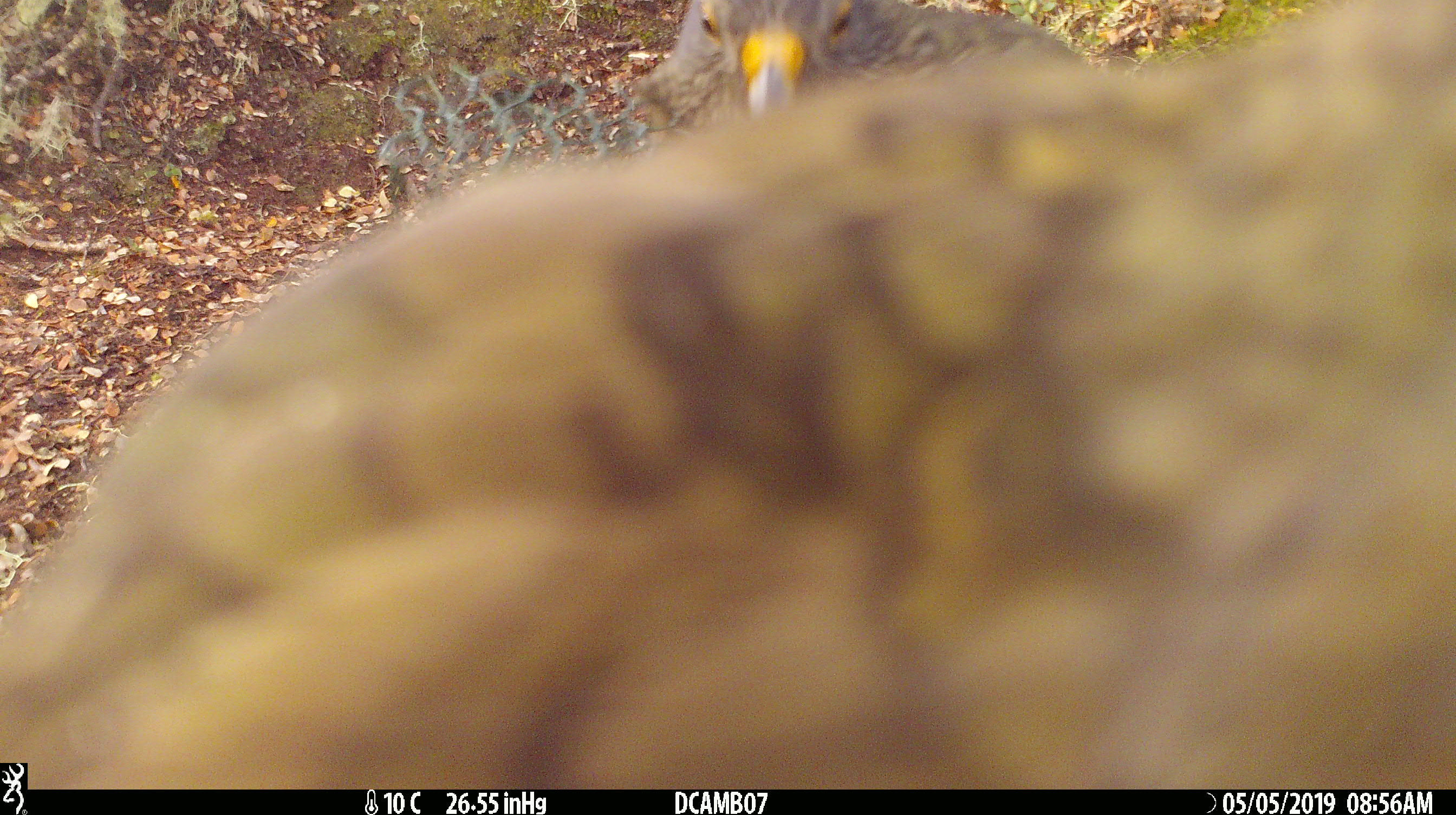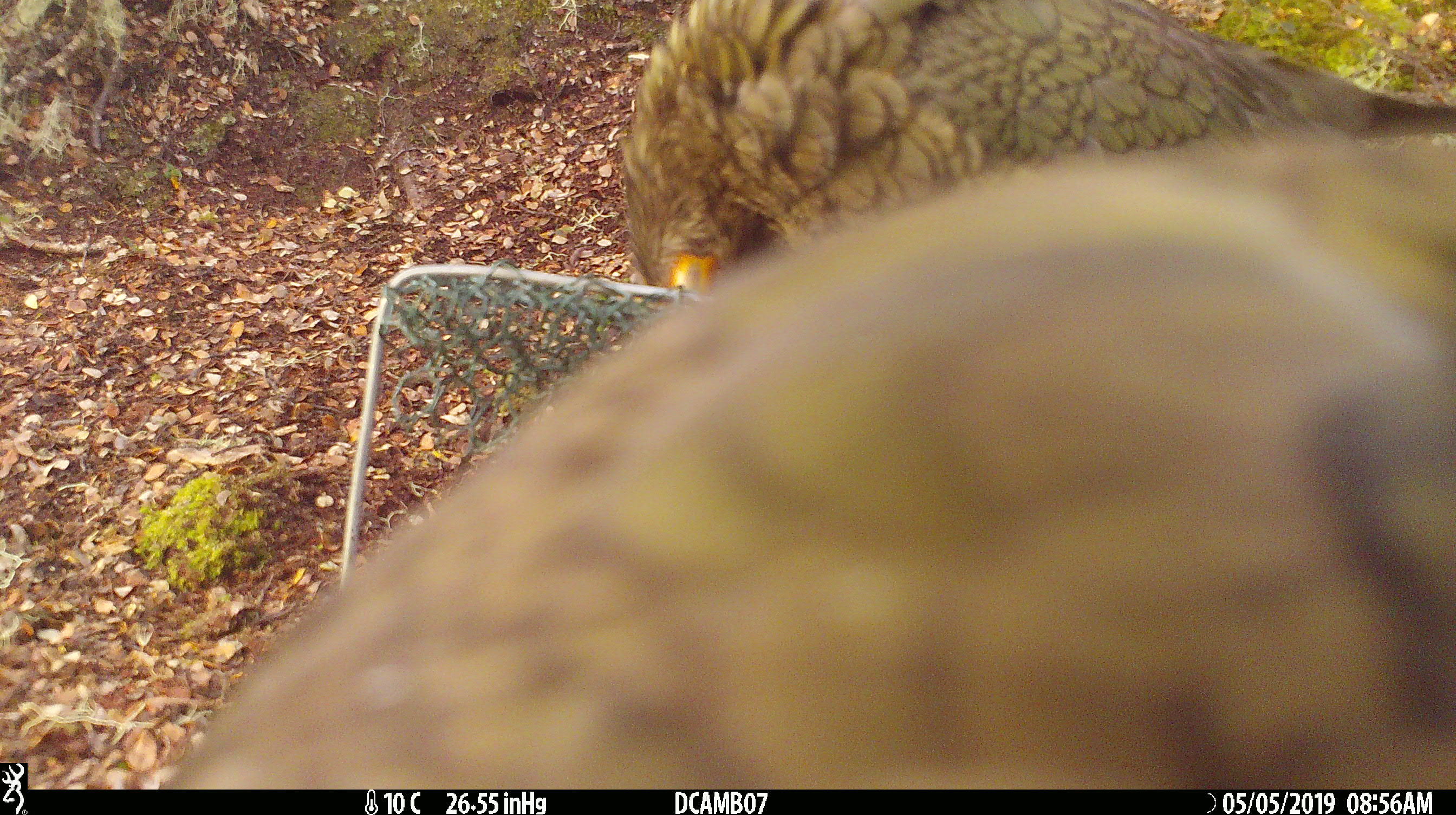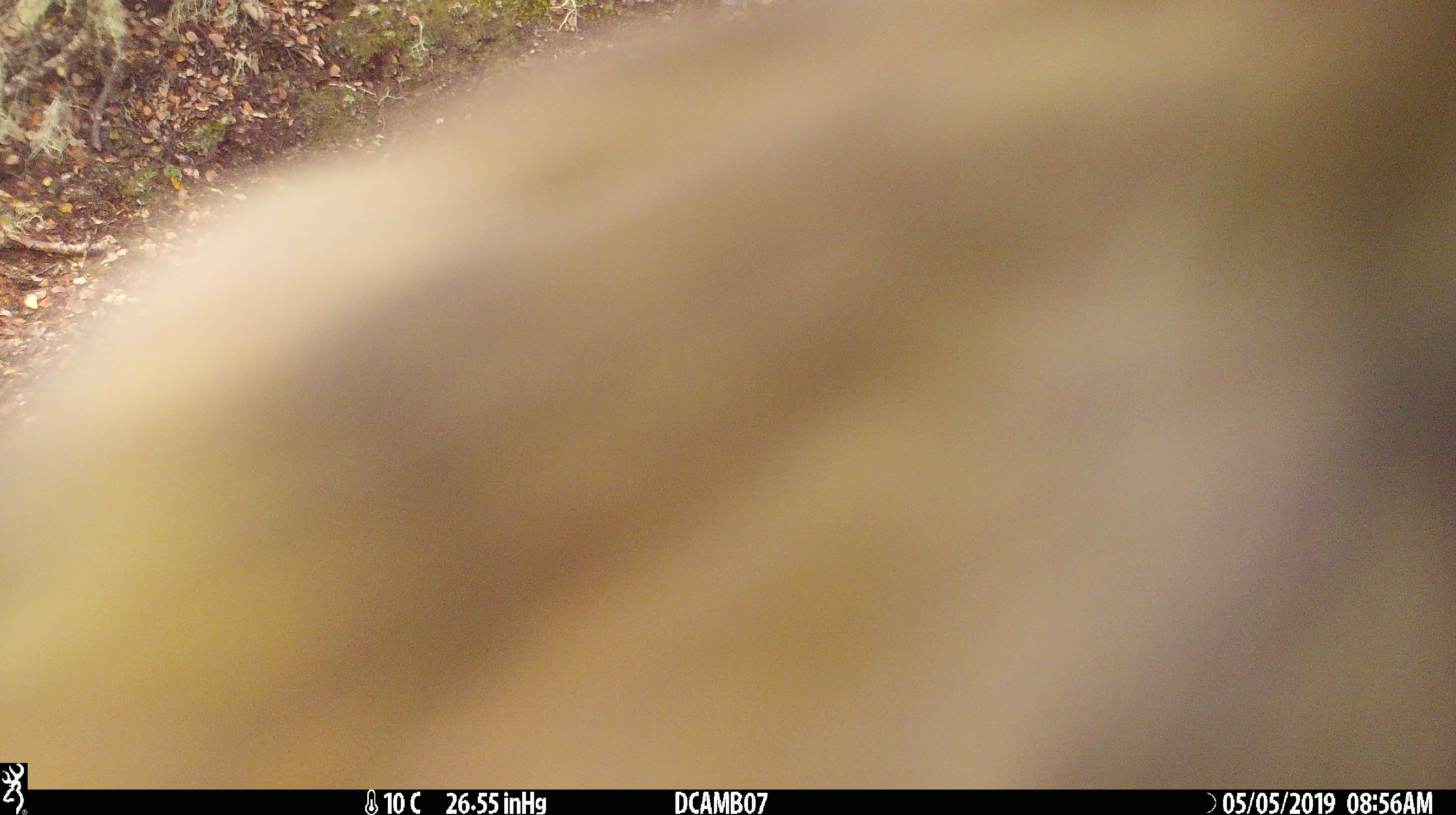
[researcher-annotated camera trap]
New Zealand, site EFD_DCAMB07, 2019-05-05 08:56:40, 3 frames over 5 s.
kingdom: Animalia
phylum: Chordata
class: Aves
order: Psittaciformes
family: Strigopidae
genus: Nestor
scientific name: Nestor notabilis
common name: kea